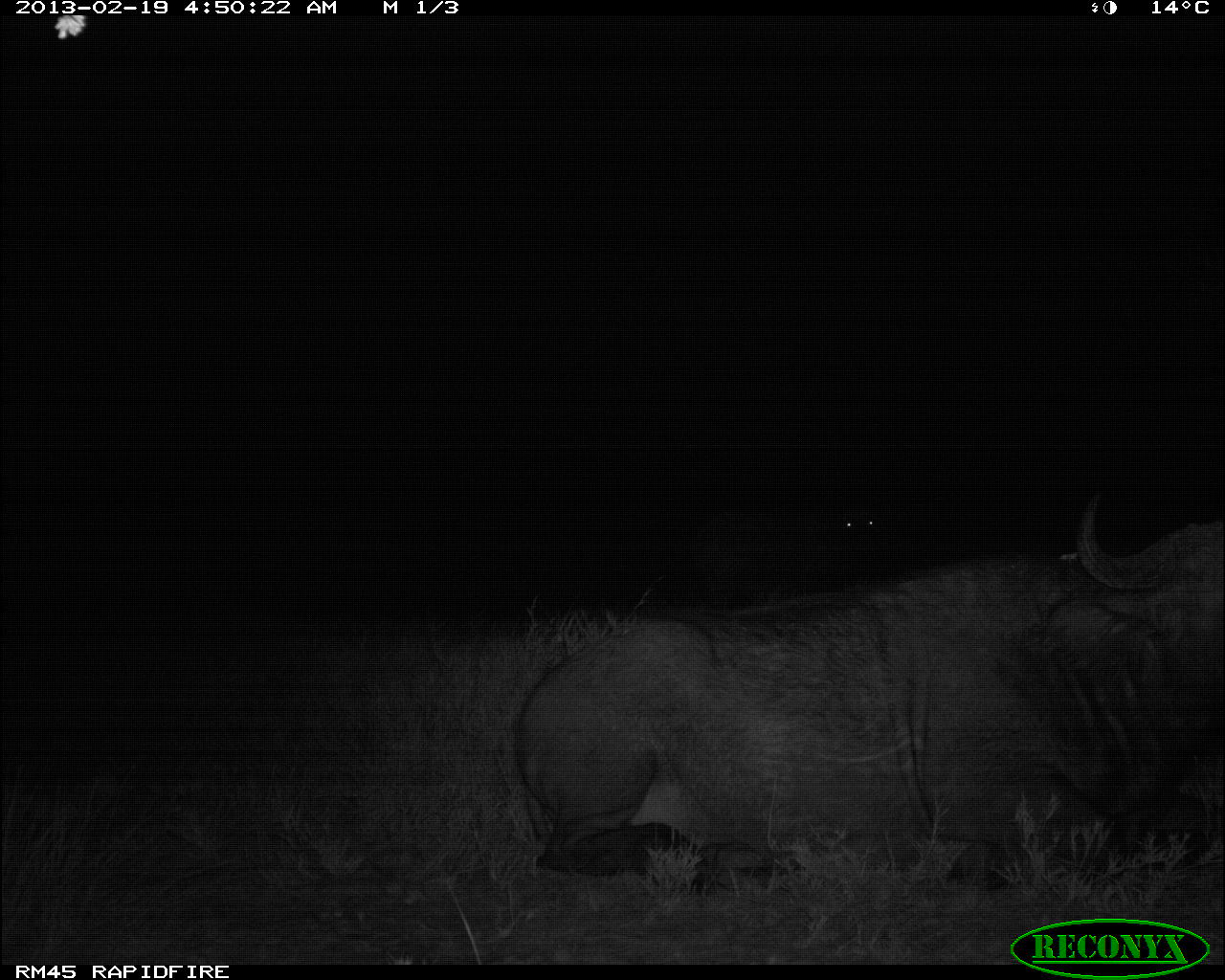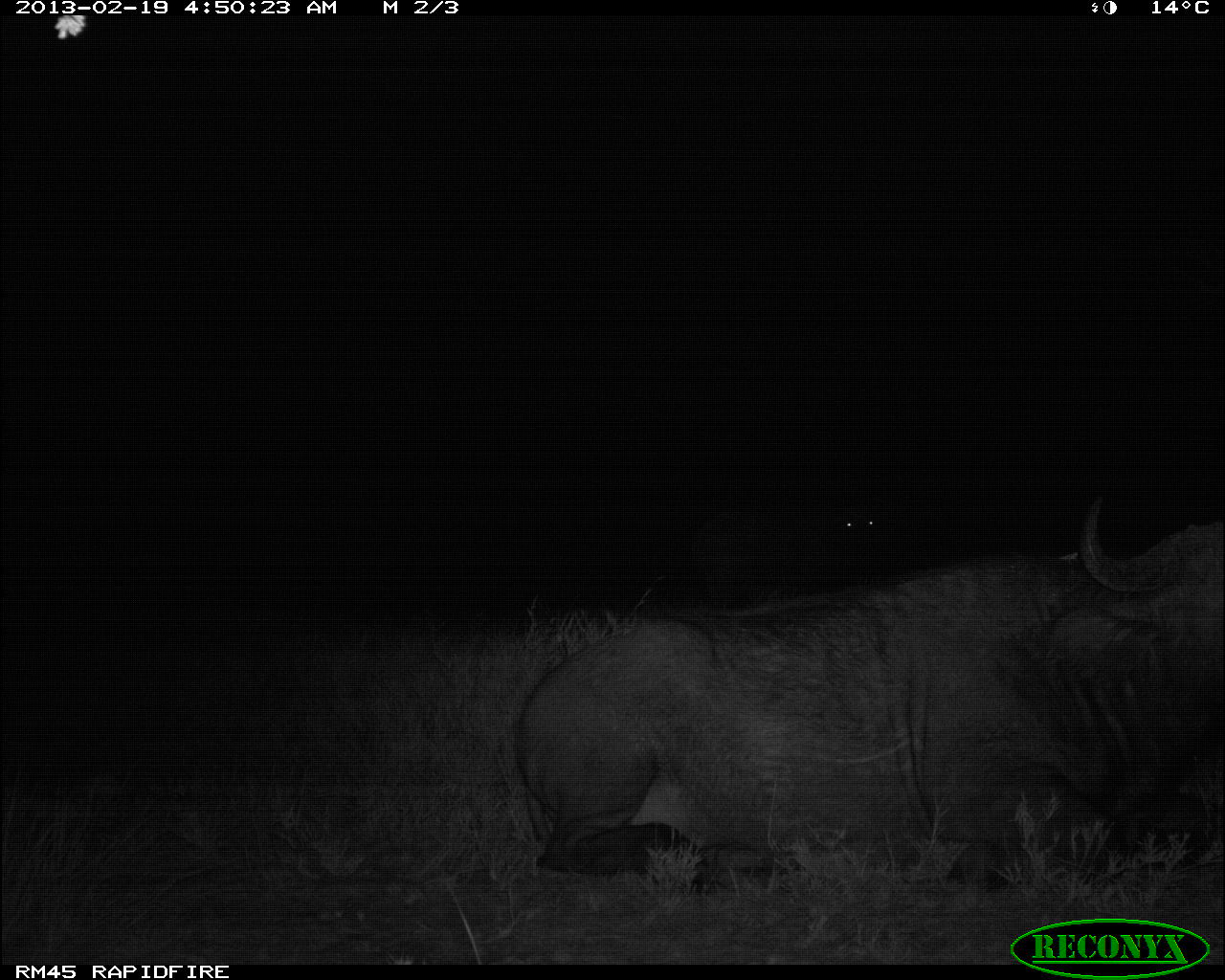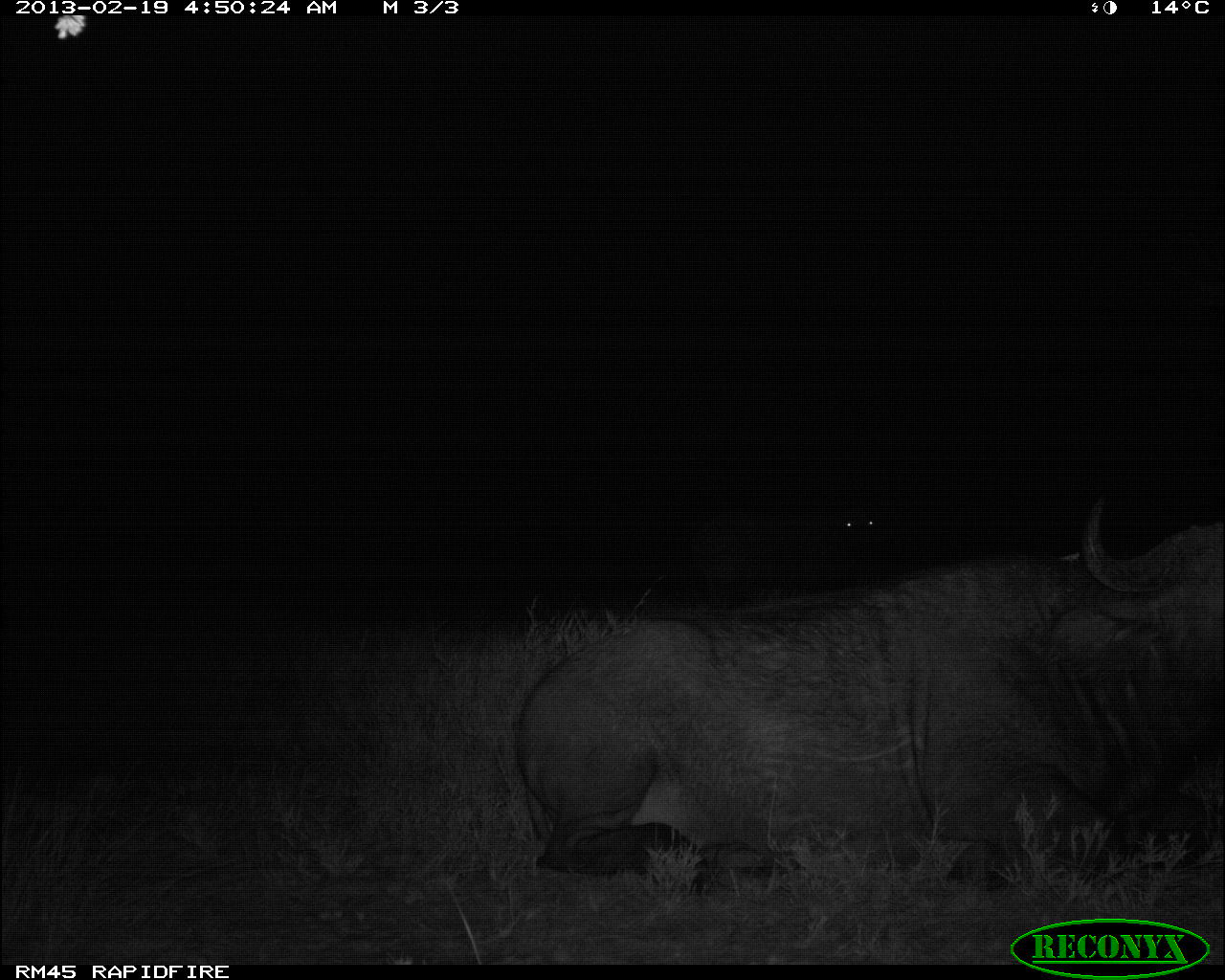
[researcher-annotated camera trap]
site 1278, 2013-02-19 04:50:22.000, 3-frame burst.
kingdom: Animalia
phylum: Chordata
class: Mammalia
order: Artiodactyla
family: Bovidae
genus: Syncerus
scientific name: Syncerus caffer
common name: african buffalo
Syncerus caffer (african buffalo), count 2.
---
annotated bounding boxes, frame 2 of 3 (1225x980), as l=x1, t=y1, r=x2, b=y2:
syncerus caffer: l=512, t=495, r=1225, b=890; l=691, t=497, r=888, b=602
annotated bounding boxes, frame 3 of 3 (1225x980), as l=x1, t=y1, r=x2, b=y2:
syncerus caffer: l=509, t=492, r=1225, b=886; l=699, t=498, r=887, b=595